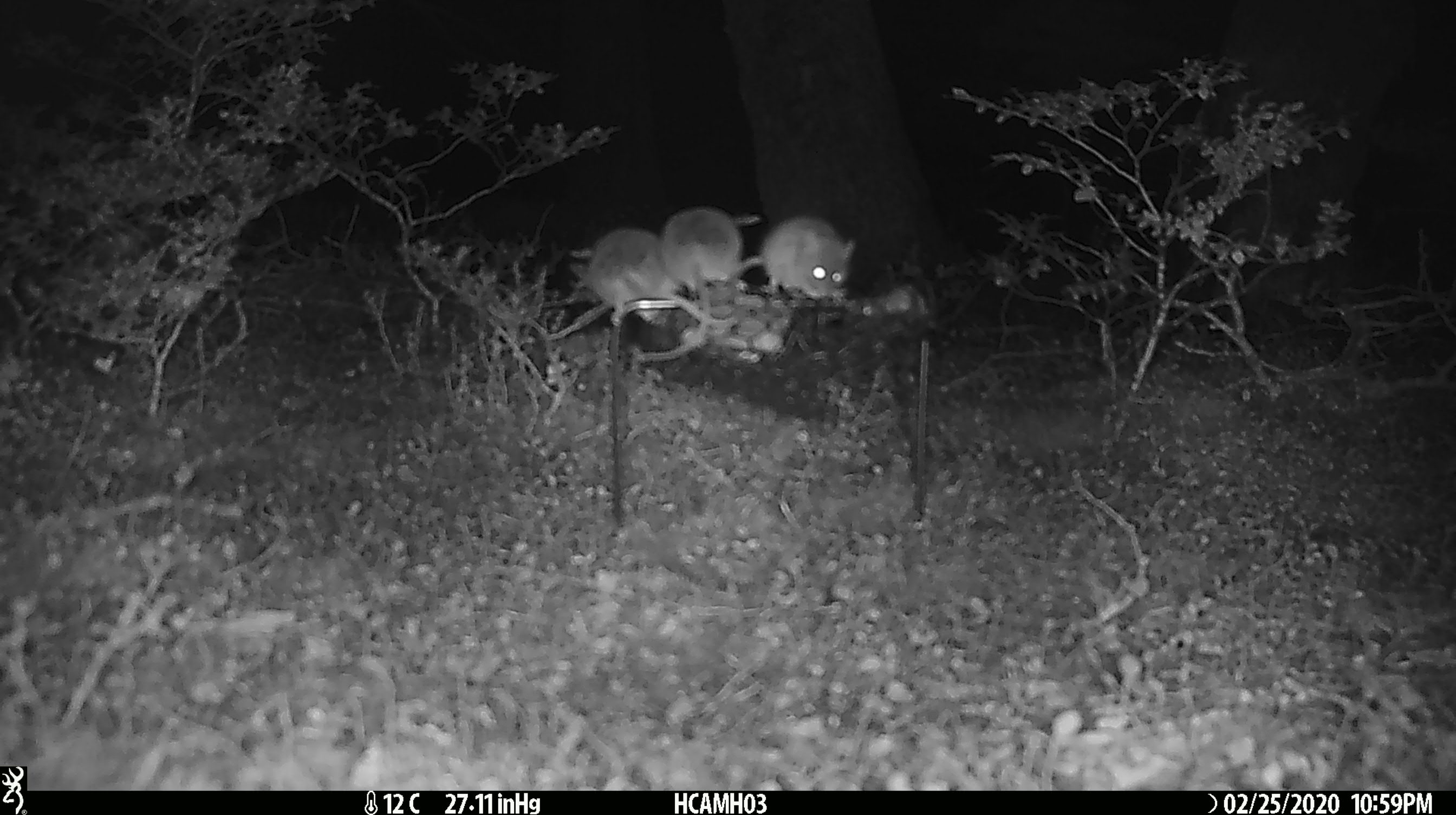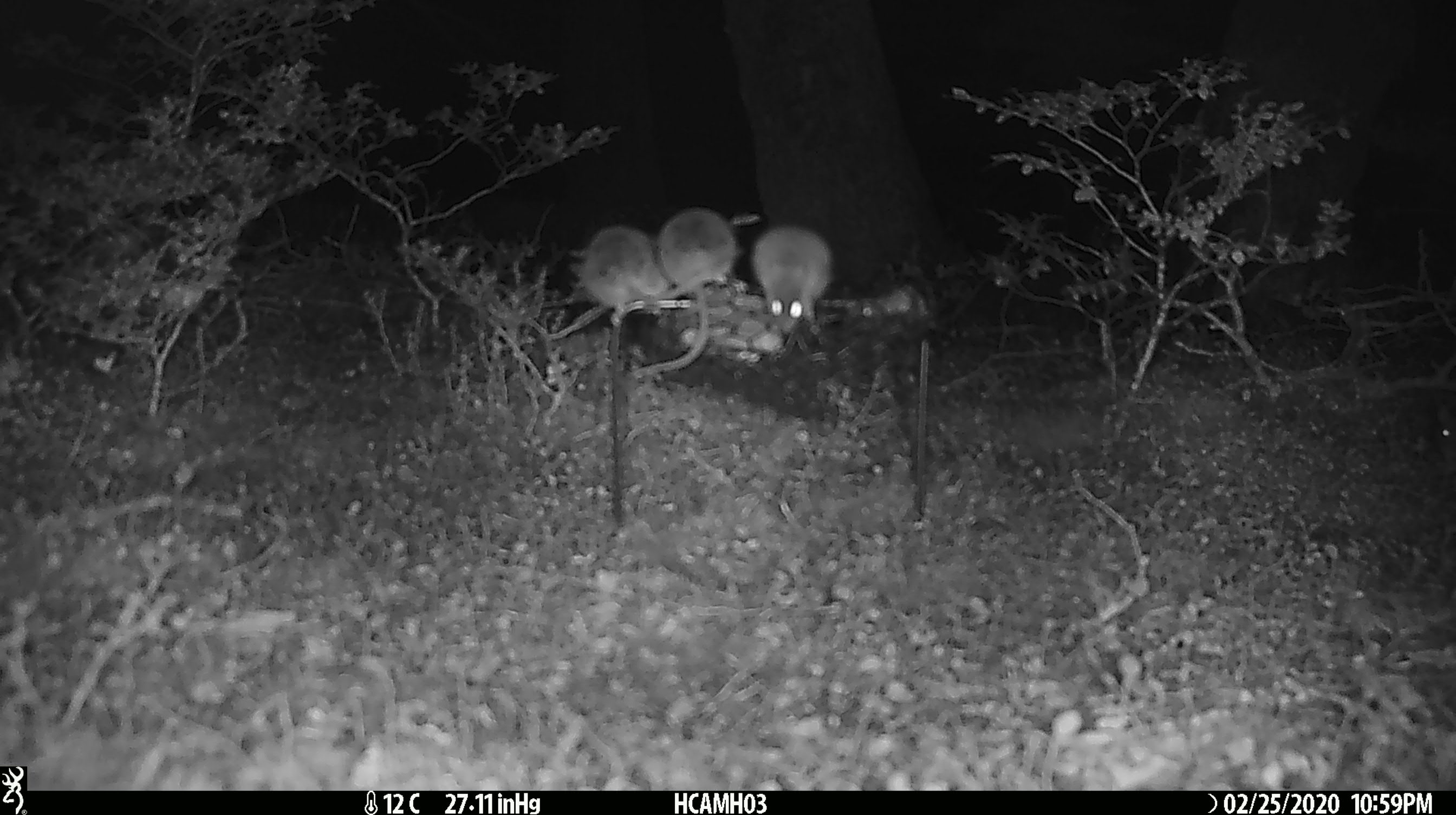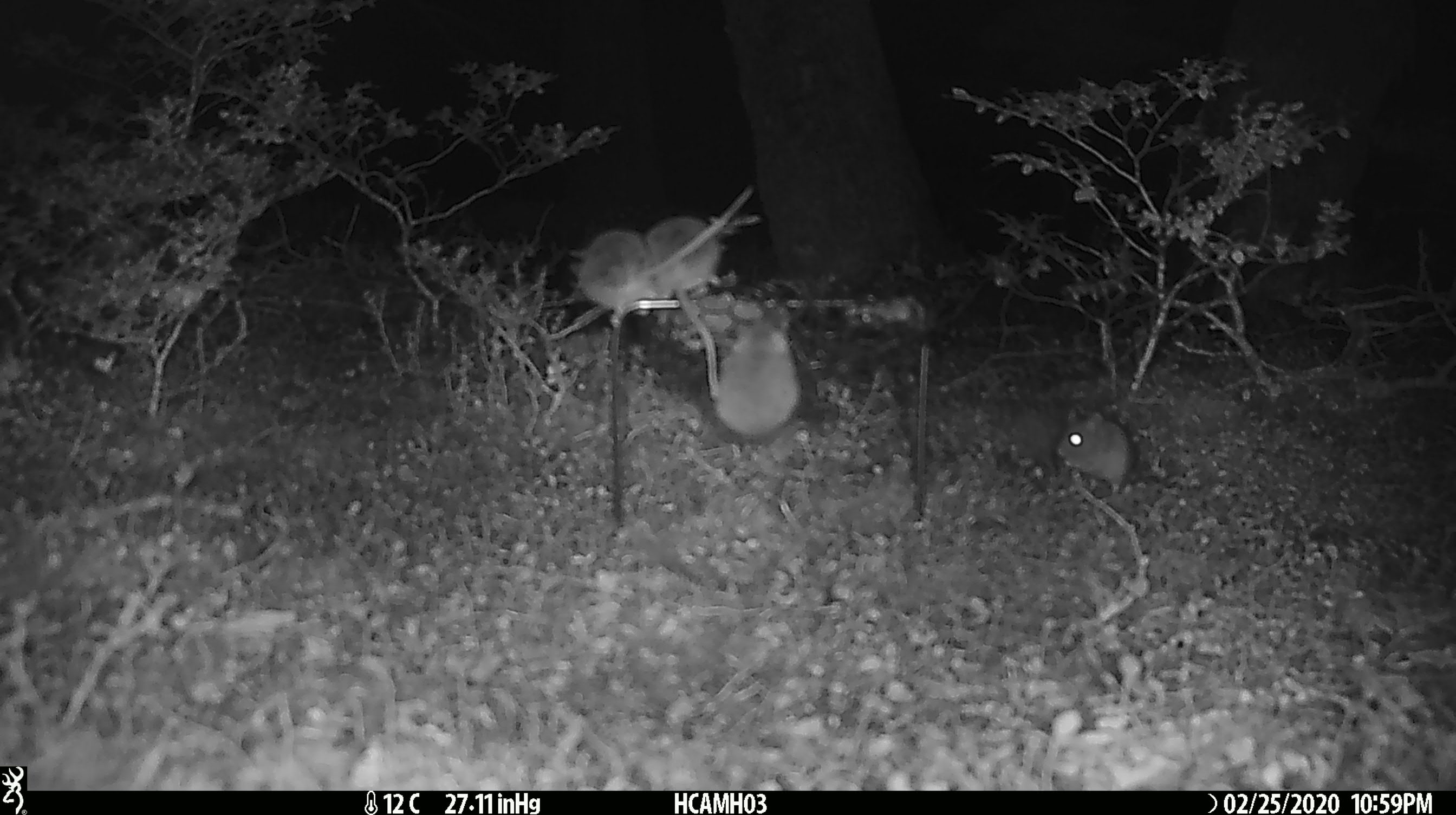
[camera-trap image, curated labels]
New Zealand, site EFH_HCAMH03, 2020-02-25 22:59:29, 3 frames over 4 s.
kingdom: Animalia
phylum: Chordata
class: Mammalia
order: Rodentia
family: Muridae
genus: Mus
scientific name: Mus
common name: mouse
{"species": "mouse (Mus)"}